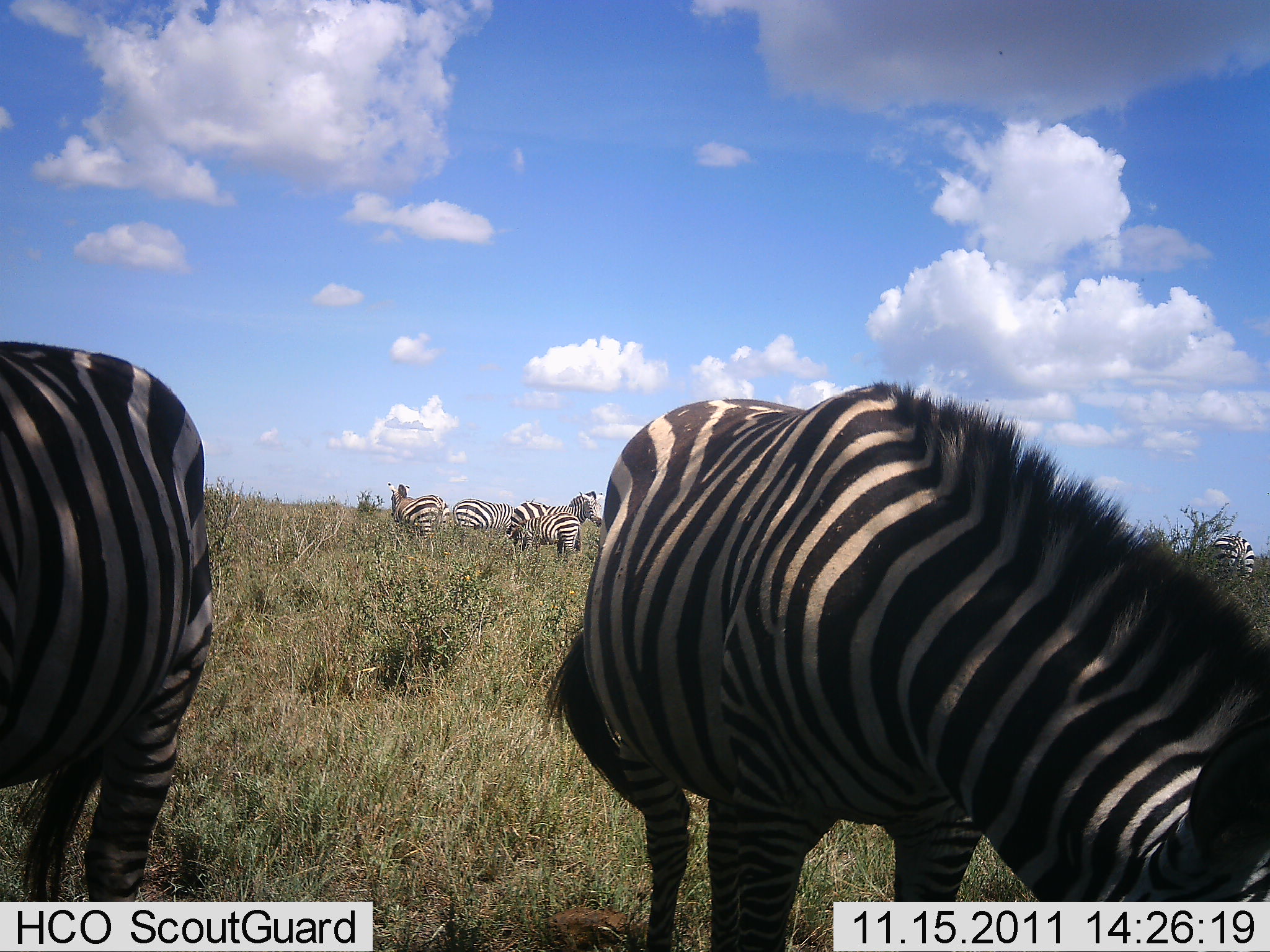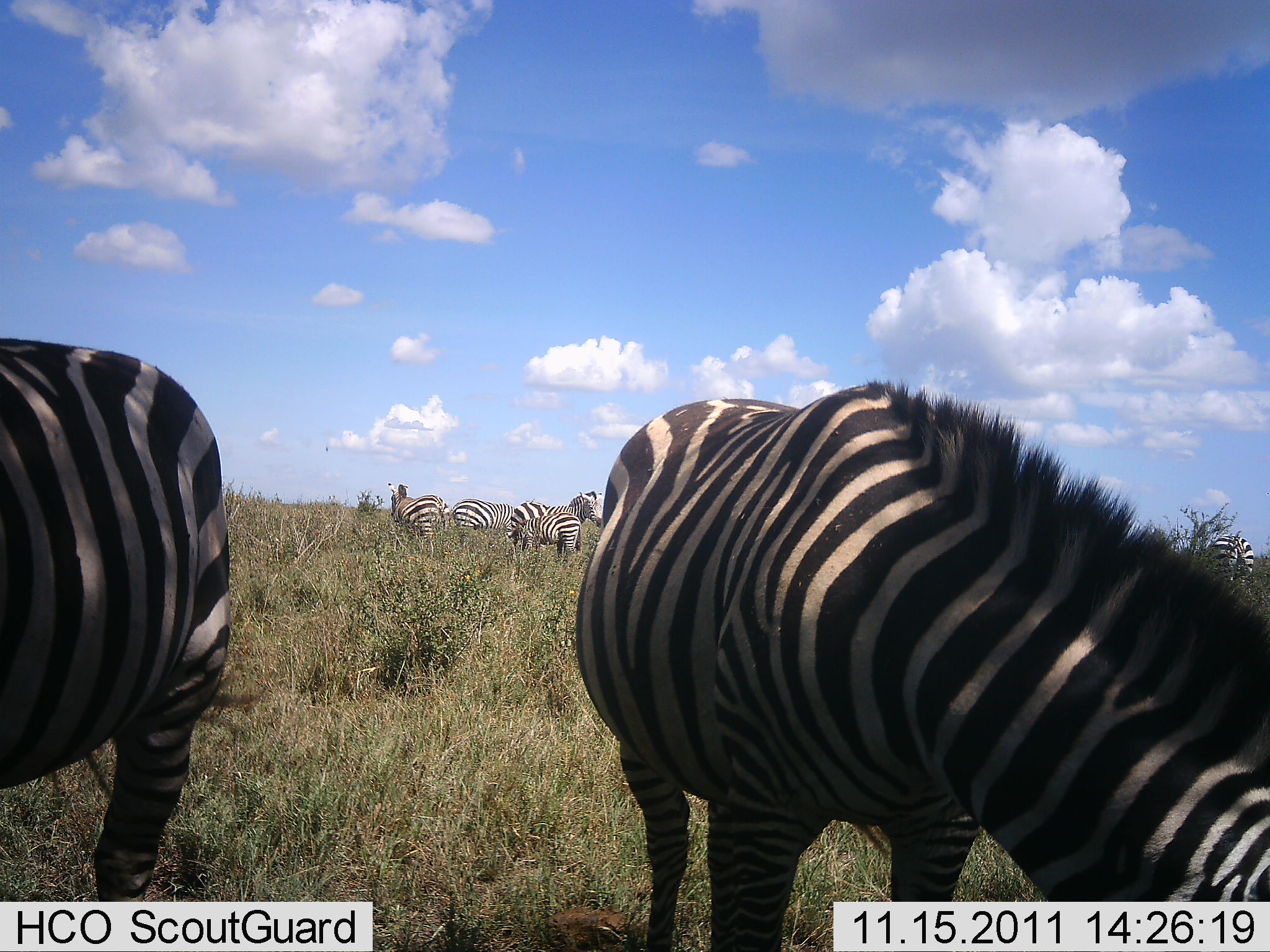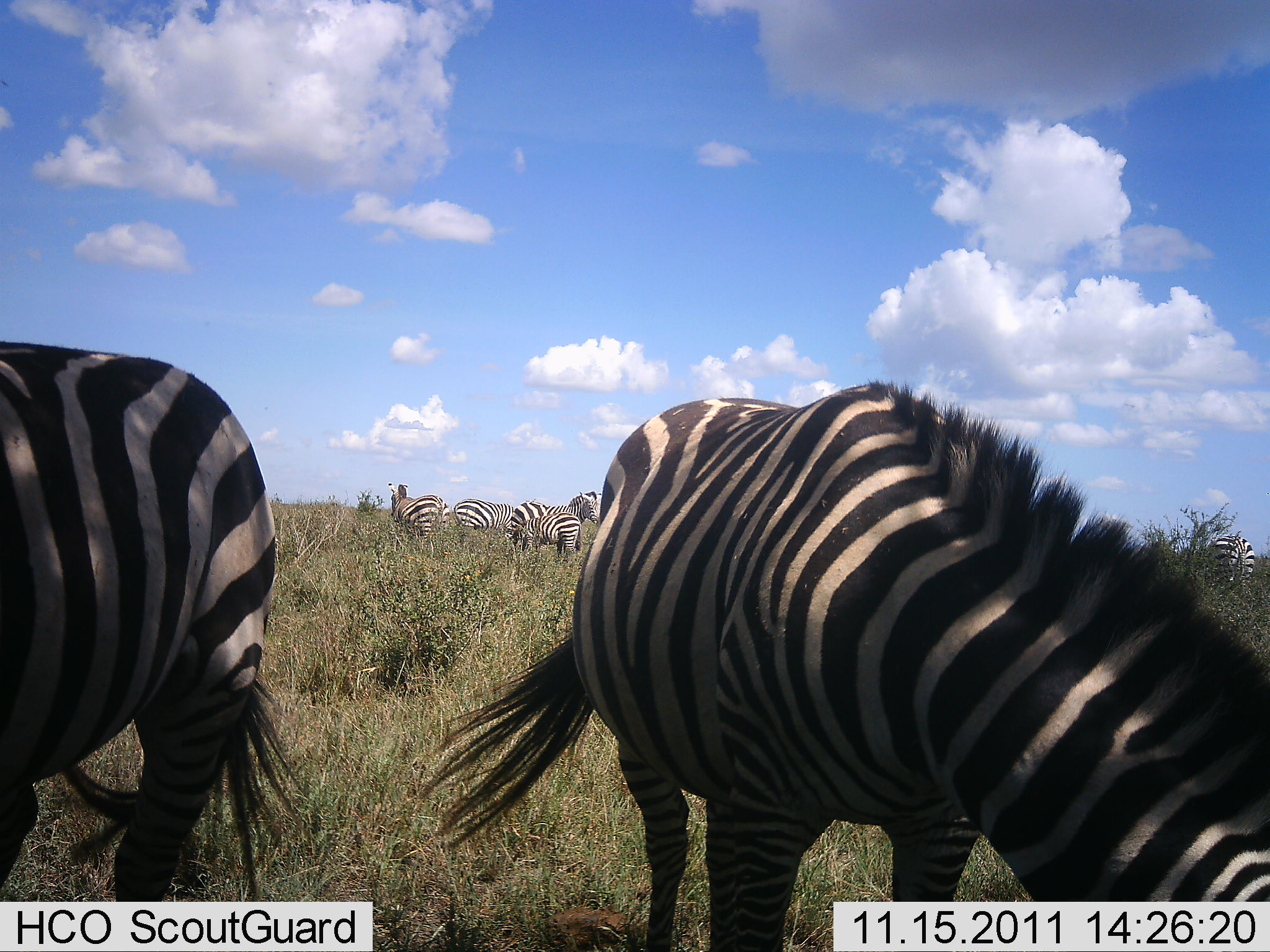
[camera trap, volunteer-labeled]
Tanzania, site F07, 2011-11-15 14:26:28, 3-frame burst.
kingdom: Animalia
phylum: Chordata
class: Mammalia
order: Perissodactyla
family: Equidae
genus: Equus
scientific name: Equus quagga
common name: plains zebra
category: zebra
Zebra (plains zebra) (Equus quagga), count 5. Behavior (volunteer vote fractions): standing 100%, resting 0%, moving 8%, interacting 0%. Young present (vote fraction): 8%. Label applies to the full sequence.